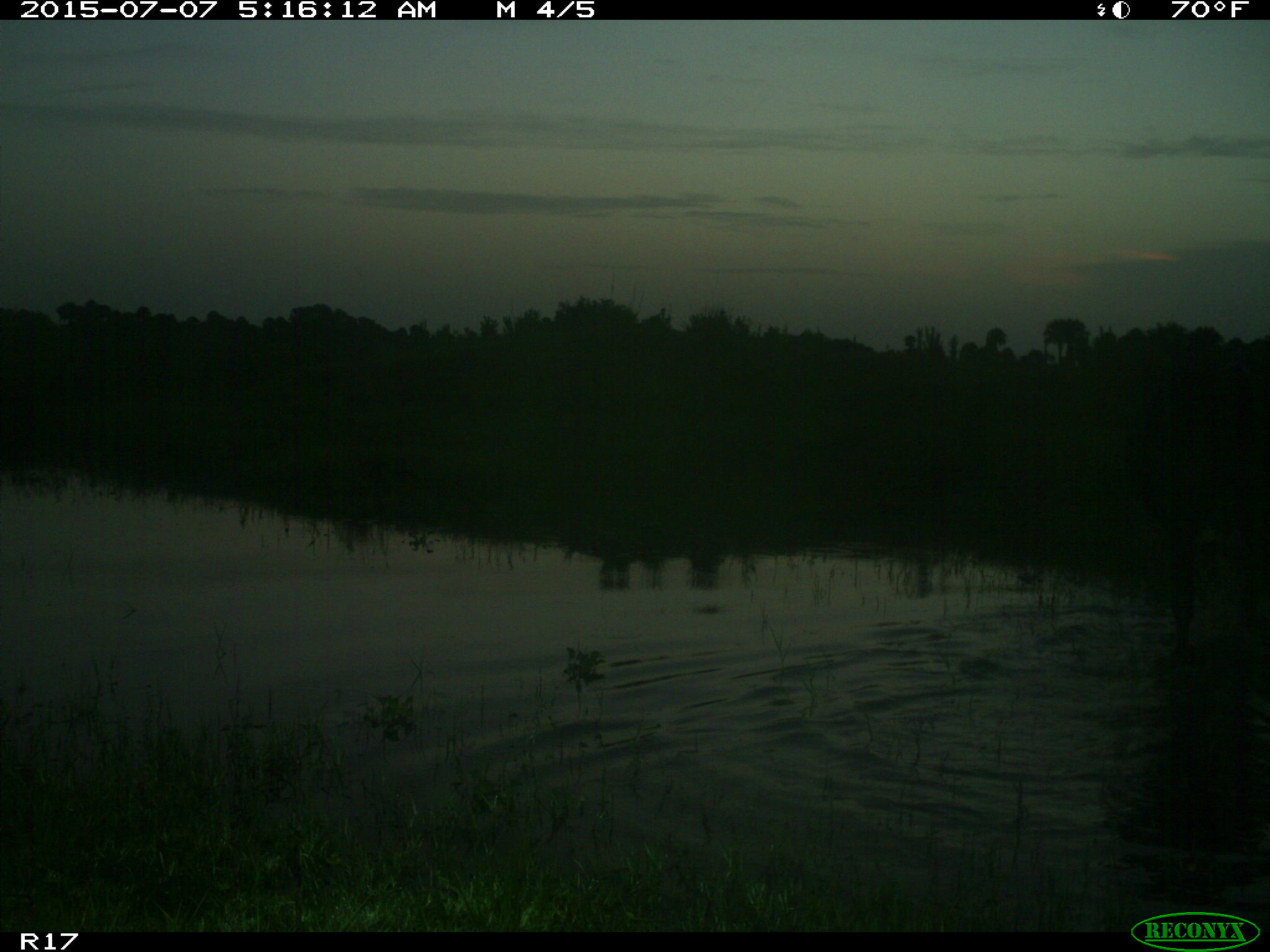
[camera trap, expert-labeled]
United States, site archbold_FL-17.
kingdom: Animalia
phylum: Chordata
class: Mammalia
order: Artiodactyla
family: Bovidae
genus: Bos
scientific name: Bos taurus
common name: domestic cow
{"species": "Bos taurus (domestic cow)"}